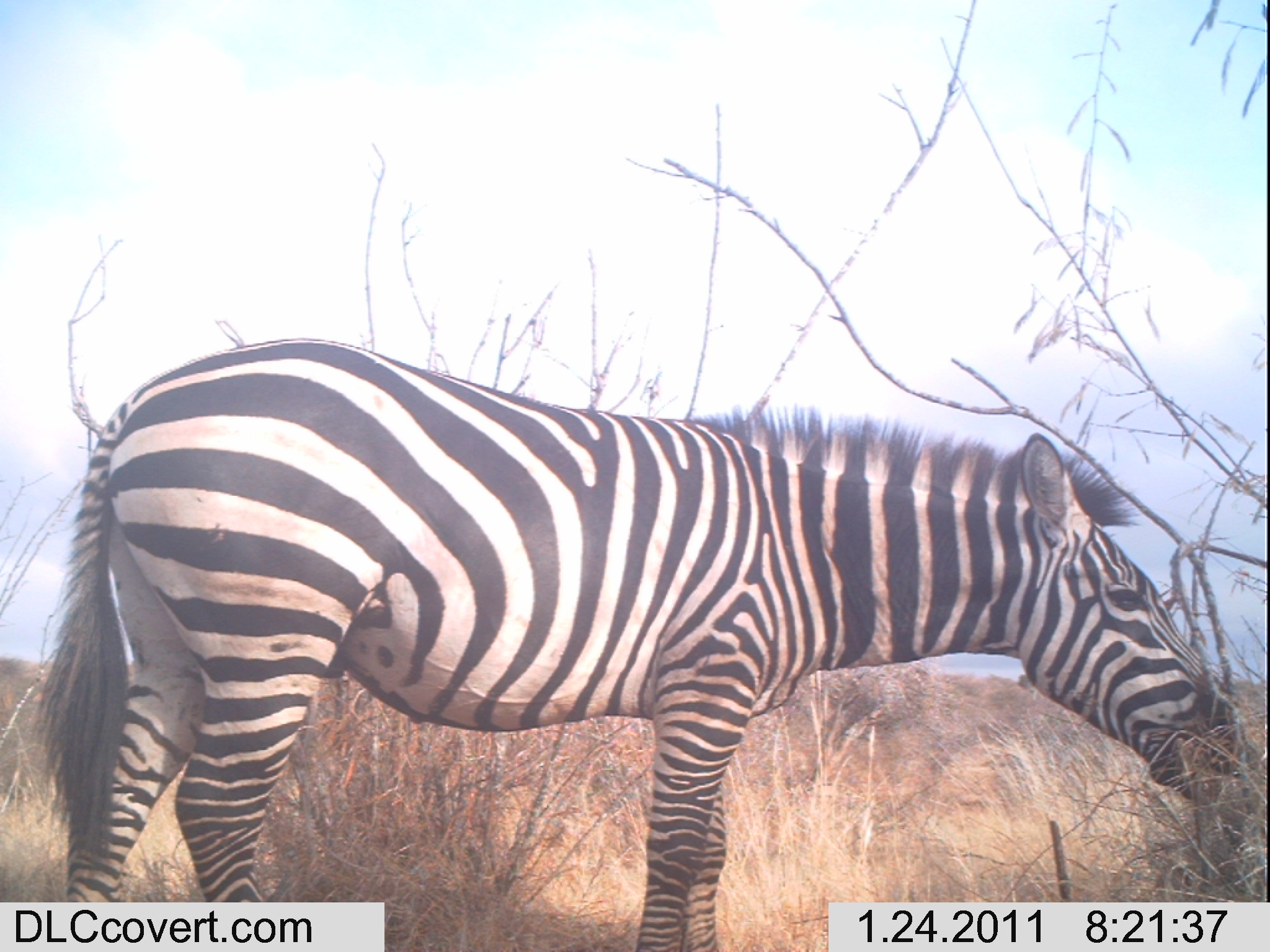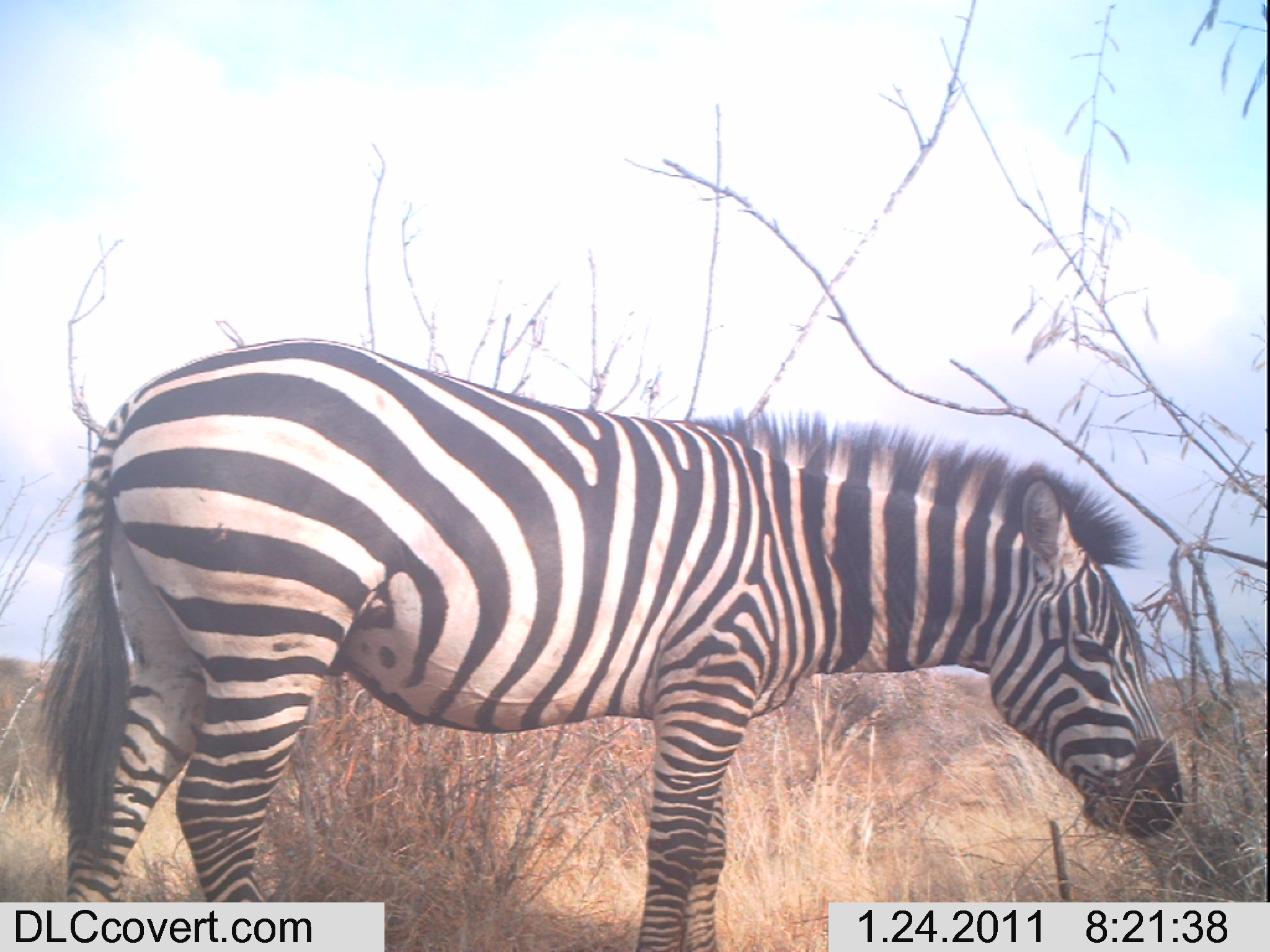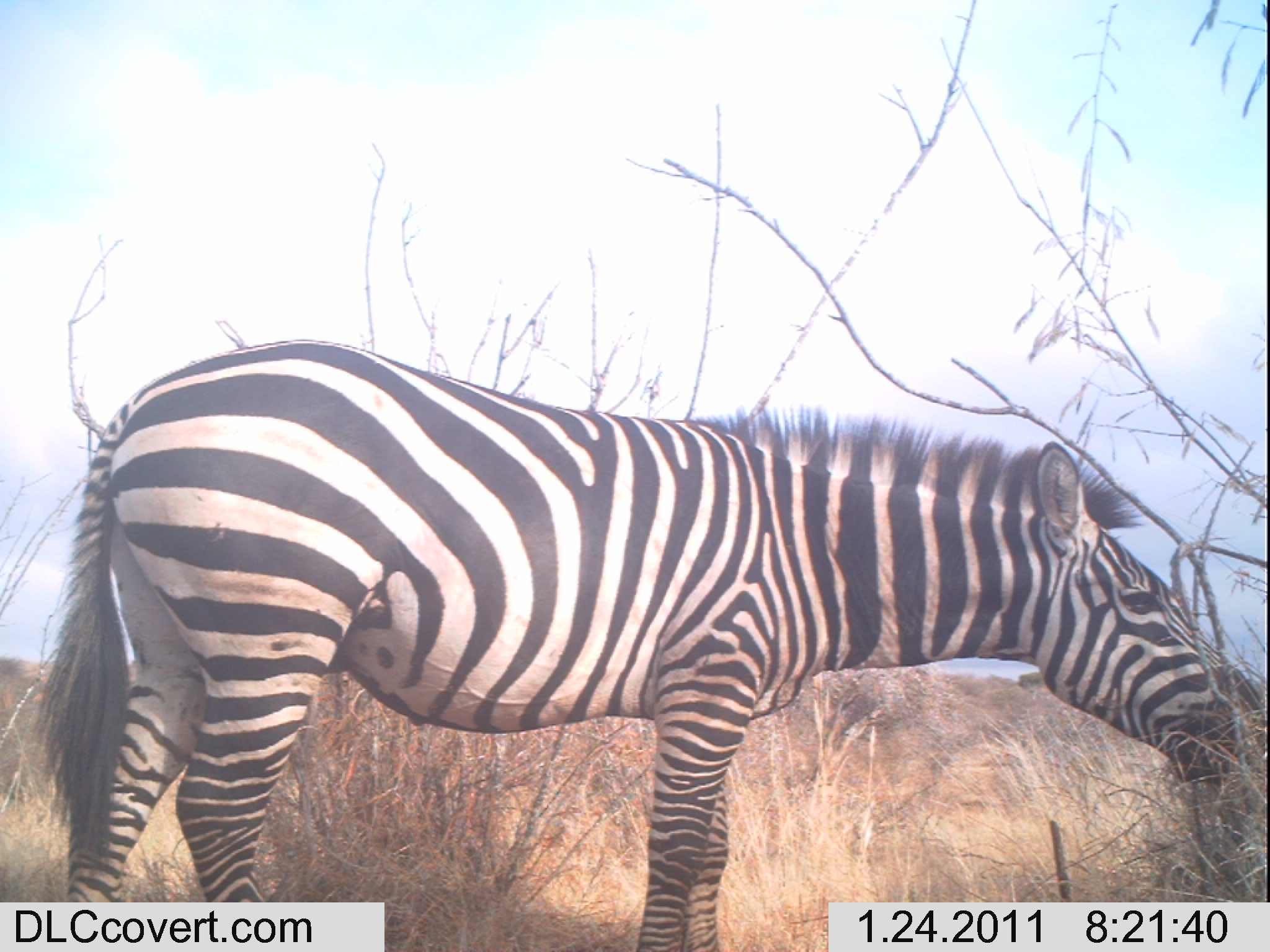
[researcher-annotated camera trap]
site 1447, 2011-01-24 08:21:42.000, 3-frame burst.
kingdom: Animalia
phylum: Chordata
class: Mammalia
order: Perissodactyla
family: Equidae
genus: Equus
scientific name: Equus quagga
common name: plains zebra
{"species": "Equus quagga (plains zebra)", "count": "1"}